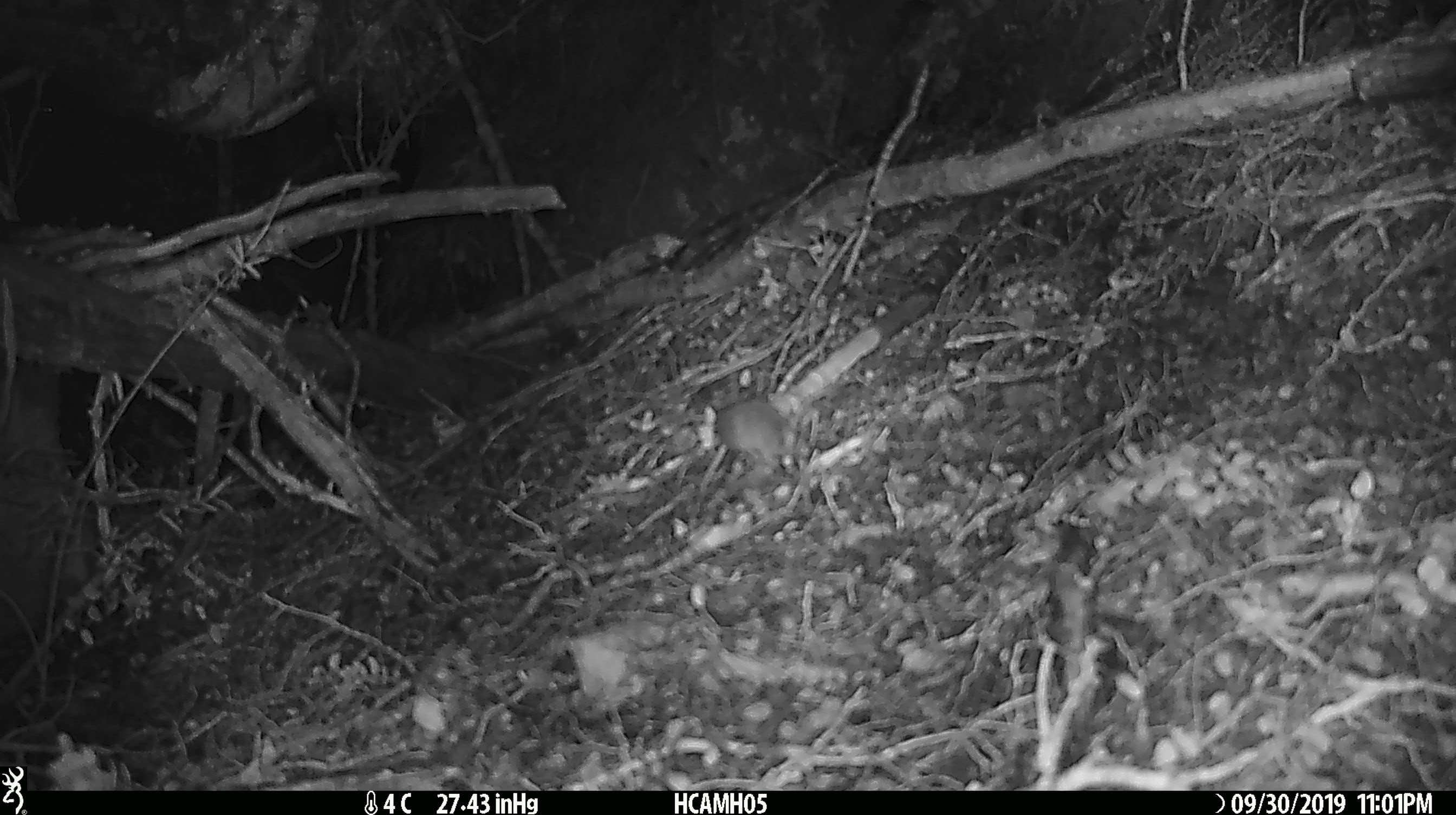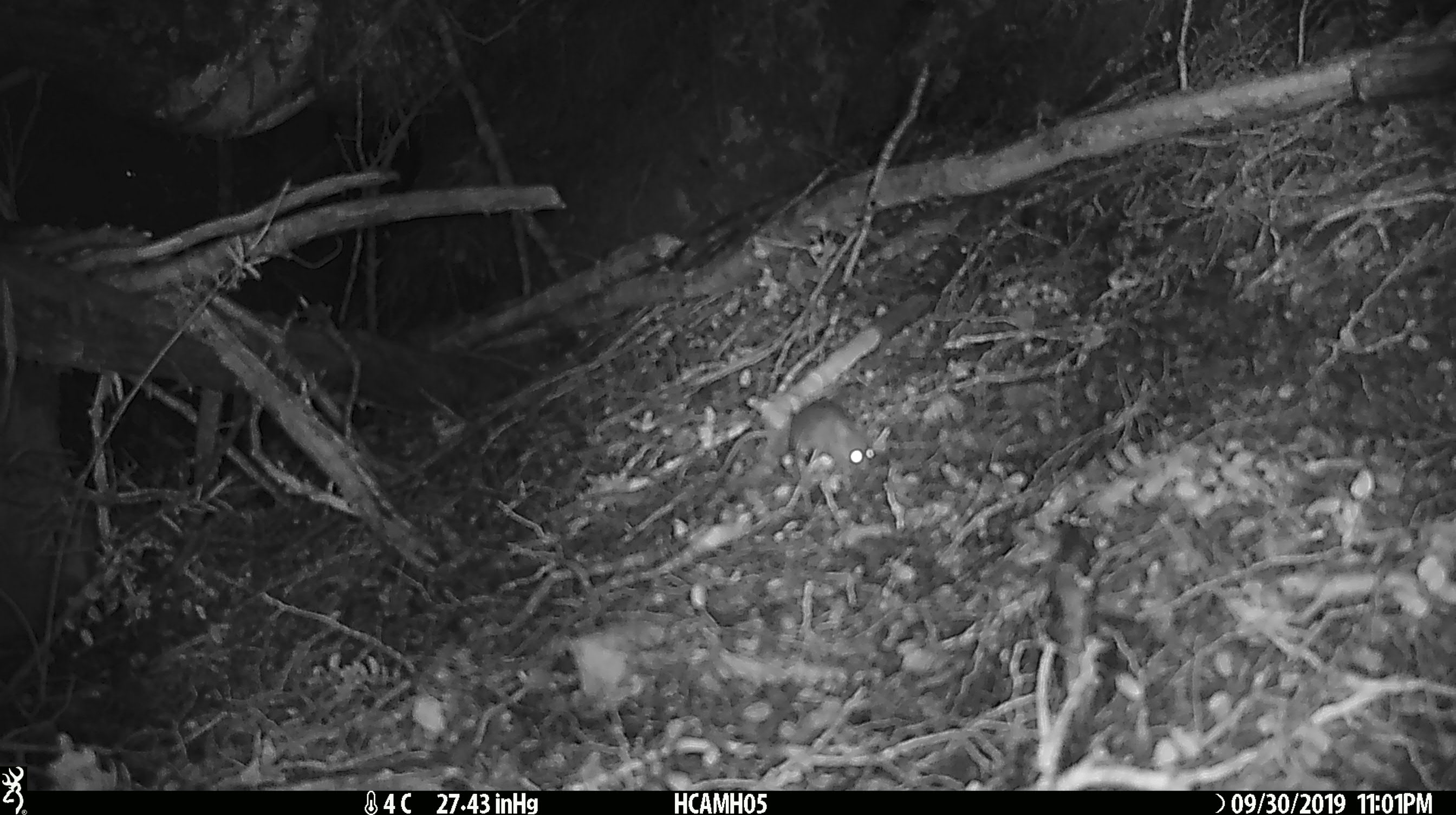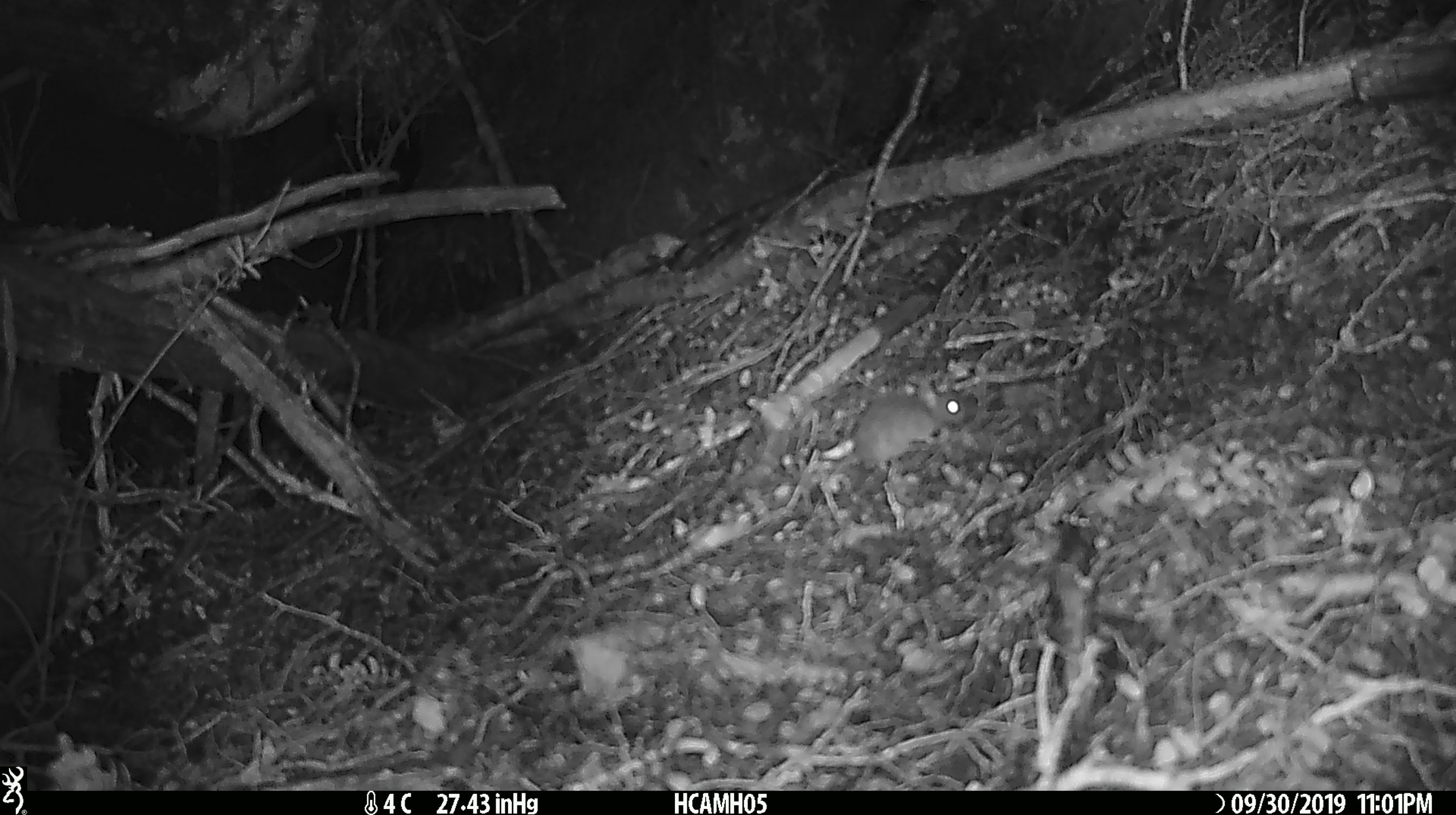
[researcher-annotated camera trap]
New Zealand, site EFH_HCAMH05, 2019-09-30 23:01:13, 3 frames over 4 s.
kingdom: Animalia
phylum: Chordata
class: Mammalia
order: Rodentia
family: Muridae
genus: Mus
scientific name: Mus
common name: mouse